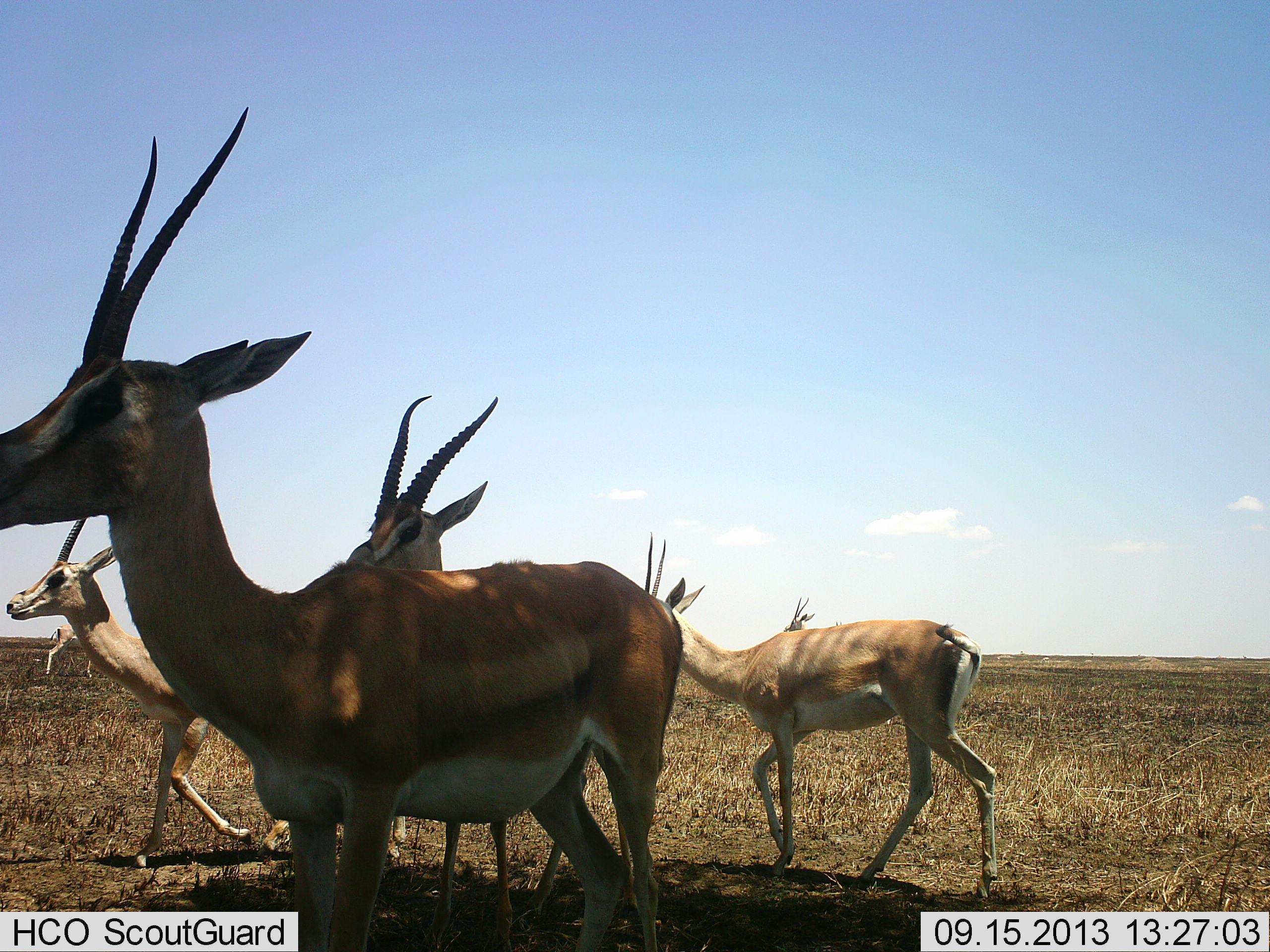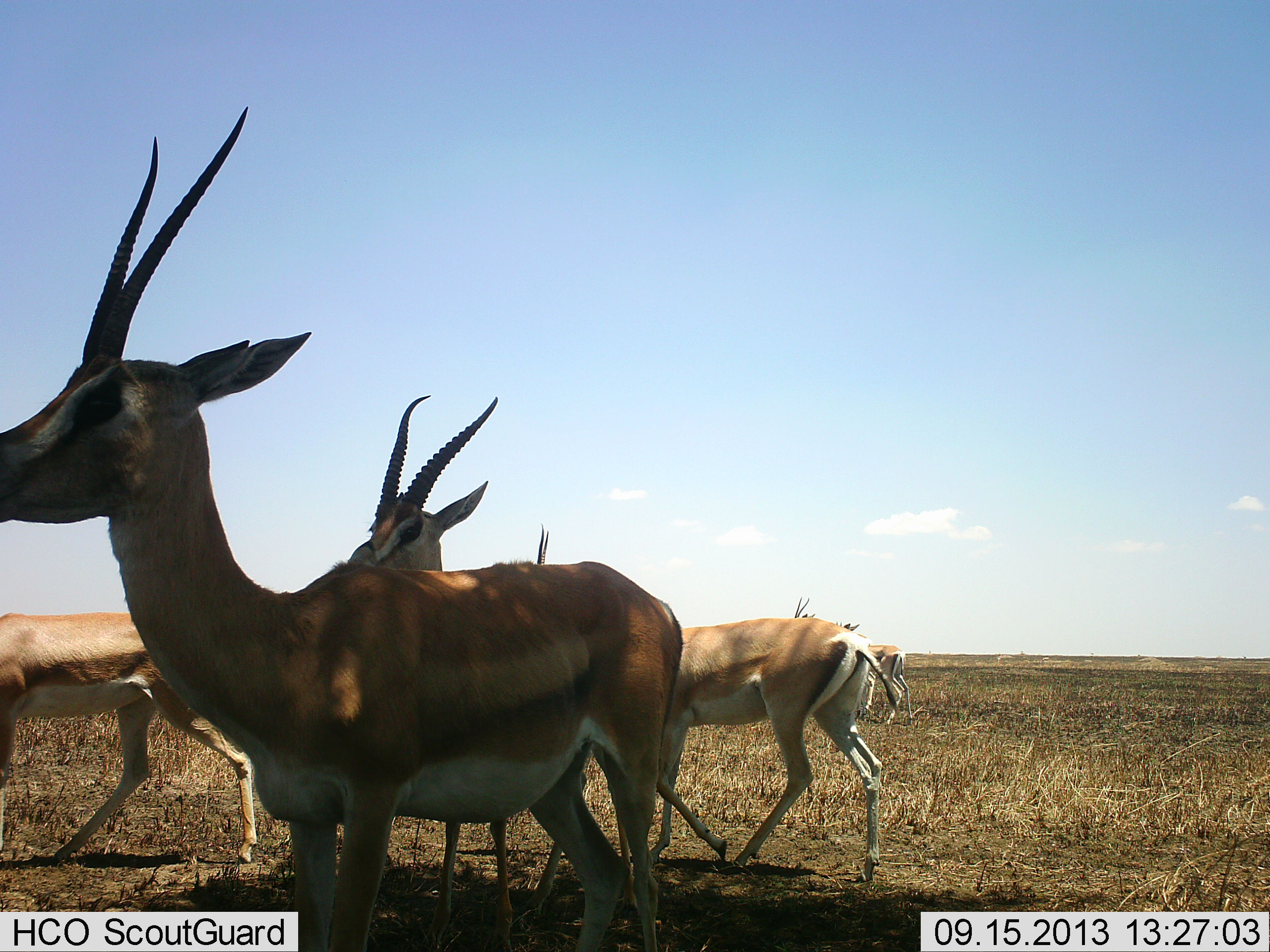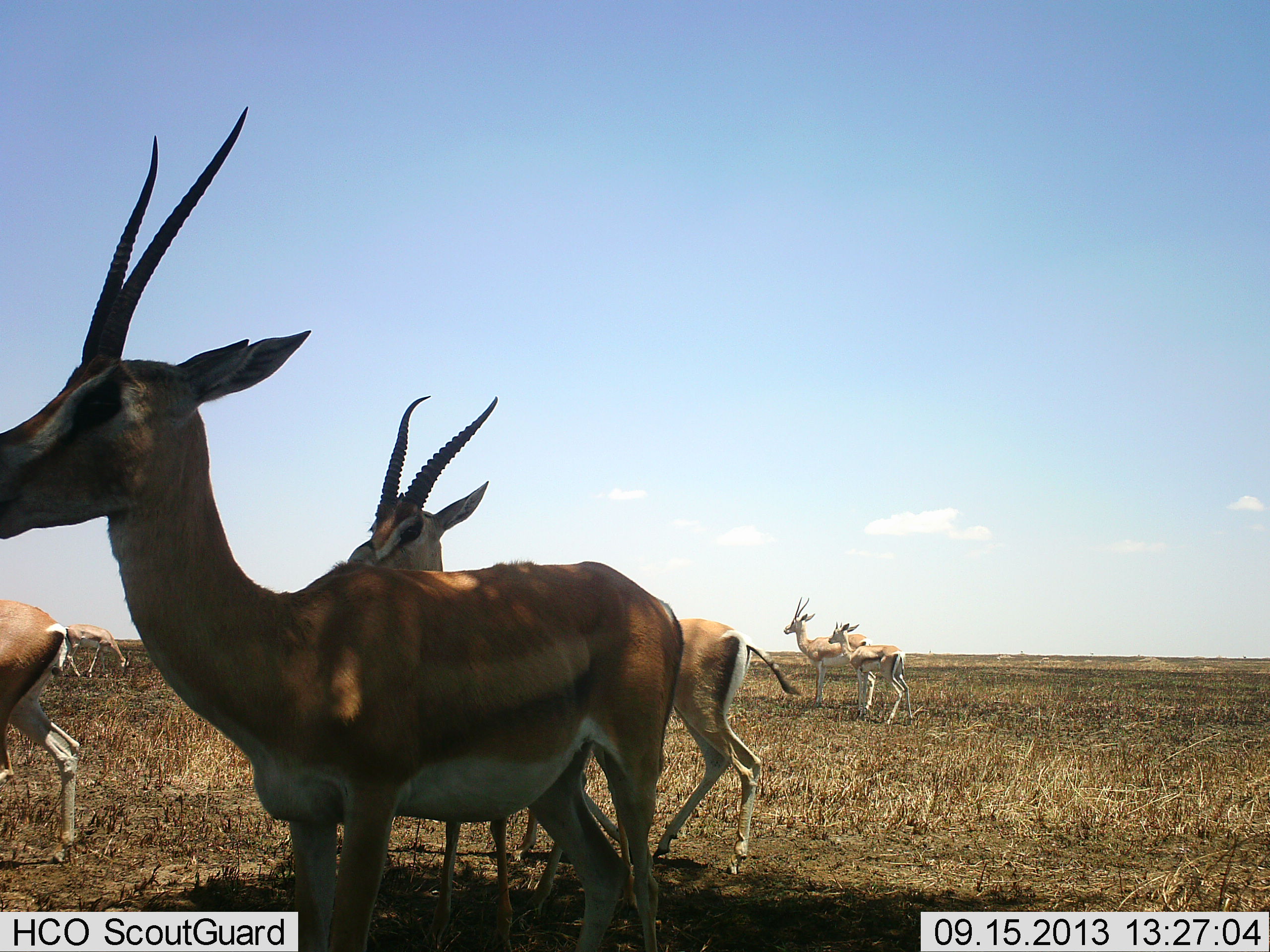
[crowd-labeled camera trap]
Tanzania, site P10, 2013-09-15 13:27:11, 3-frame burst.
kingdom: Animalia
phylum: Chordata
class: Mammalia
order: Artiodactyla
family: Bovidae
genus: Nanger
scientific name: Nanger granti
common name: grant's gazelle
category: gazellegrants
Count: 6.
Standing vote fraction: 87%.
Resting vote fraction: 0%.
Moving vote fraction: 93%.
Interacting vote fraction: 7%.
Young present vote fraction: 13%.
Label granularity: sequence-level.